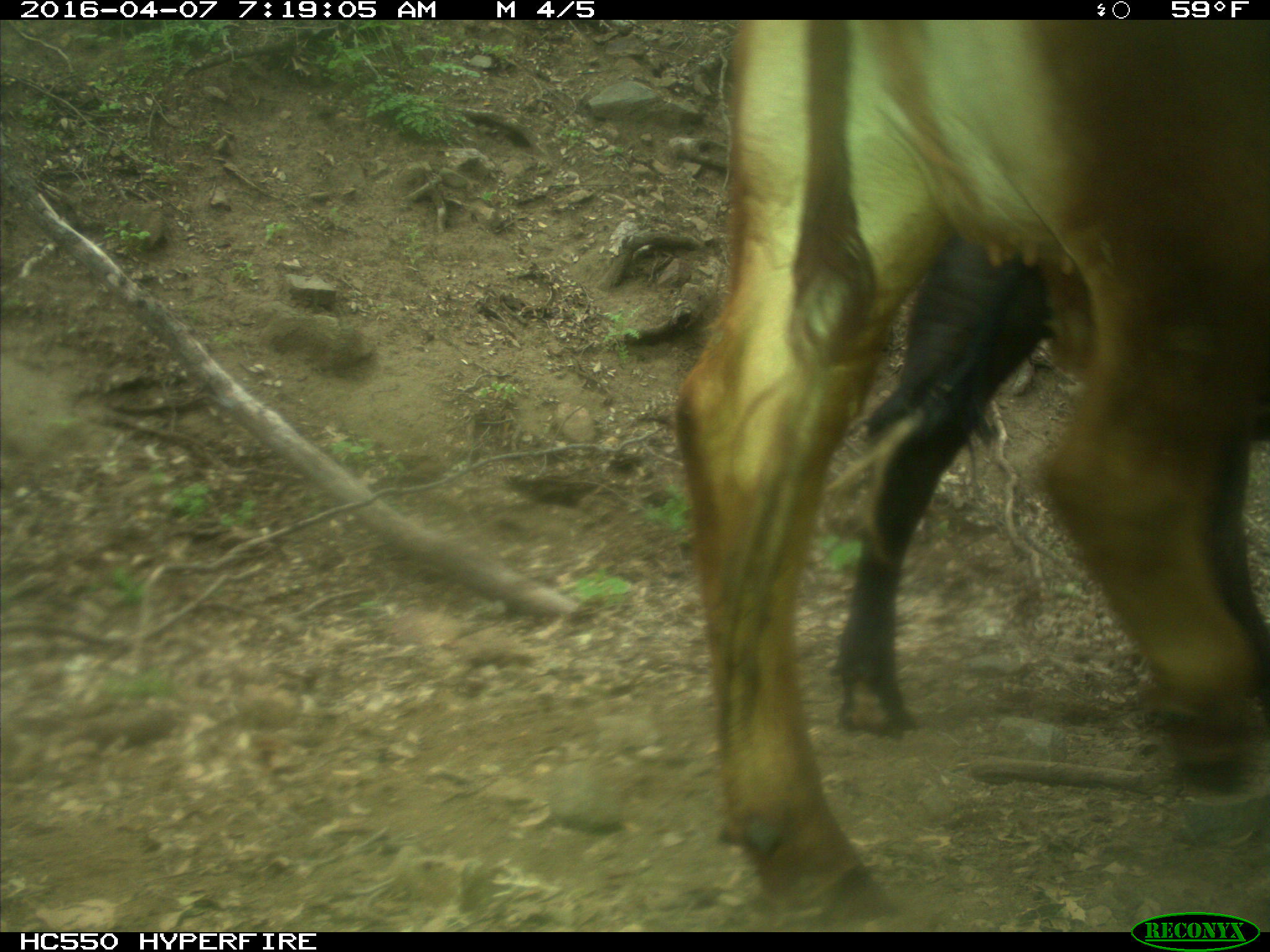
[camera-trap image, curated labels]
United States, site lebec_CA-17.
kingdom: Animalia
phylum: Chordata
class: Mammalia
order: Artiodactyla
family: Bovidae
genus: Bos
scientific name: Bos taurus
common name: domestic cow